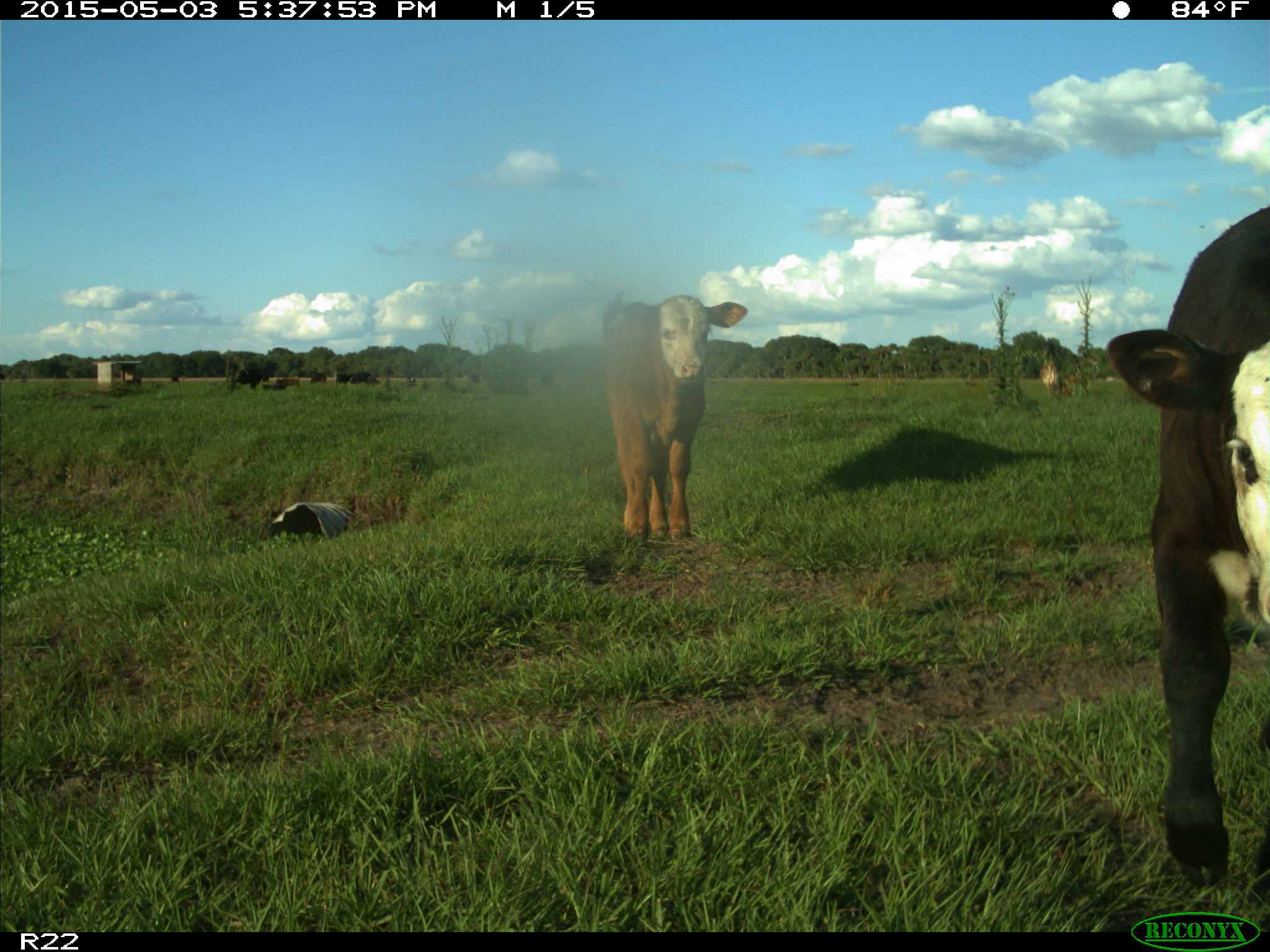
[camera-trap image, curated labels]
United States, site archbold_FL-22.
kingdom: Animalia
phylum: Chordata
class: Mammalia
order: Artiodactyla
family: Bovidae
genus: Bos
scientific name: Bos taurus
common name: domestic cow